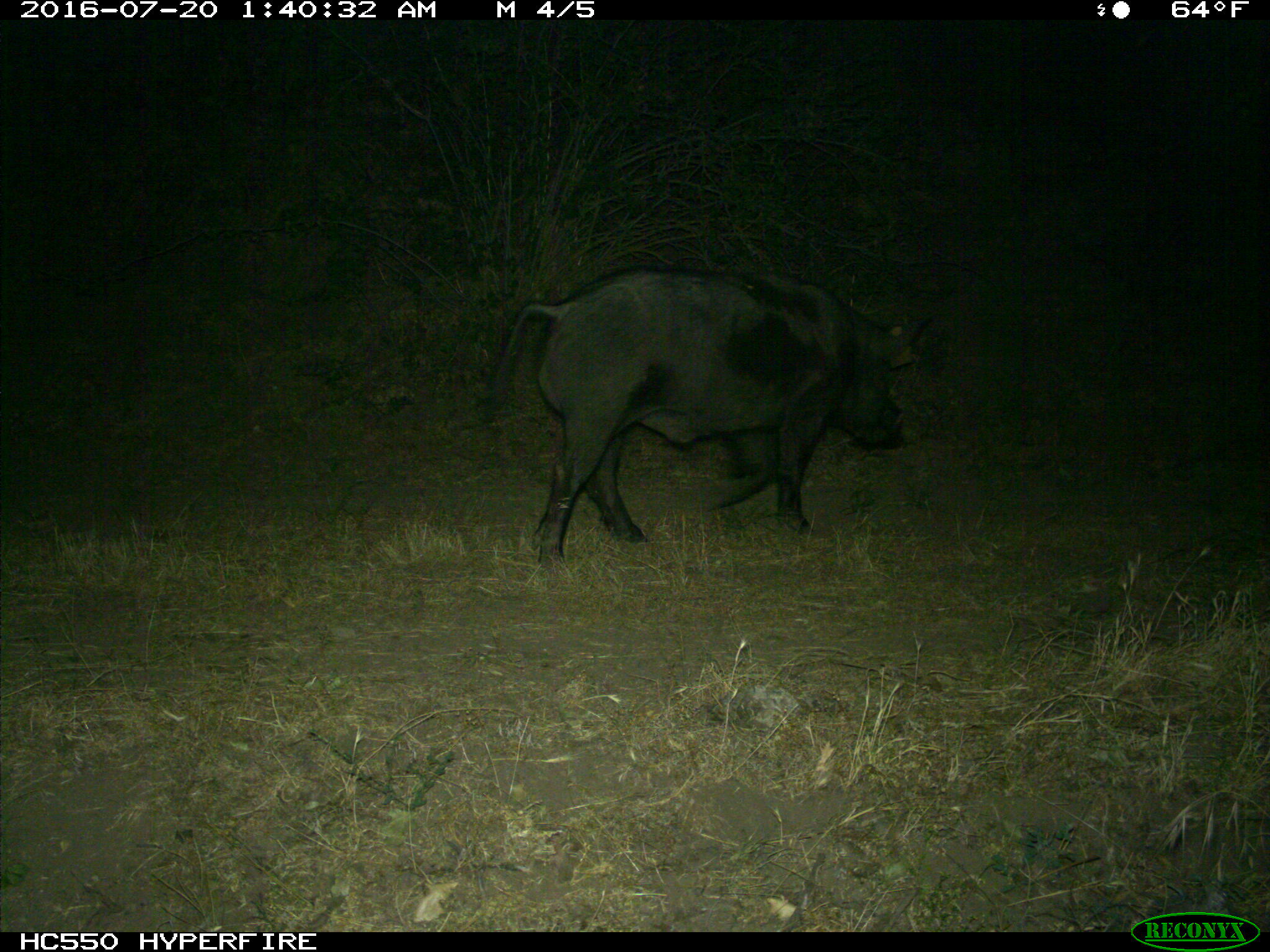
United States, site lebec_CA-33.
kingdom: Animalia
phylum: Chordata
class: Mammalia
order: Artiodactyla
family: Suidae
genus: Sus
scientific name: Sus scrofa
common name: wild boar